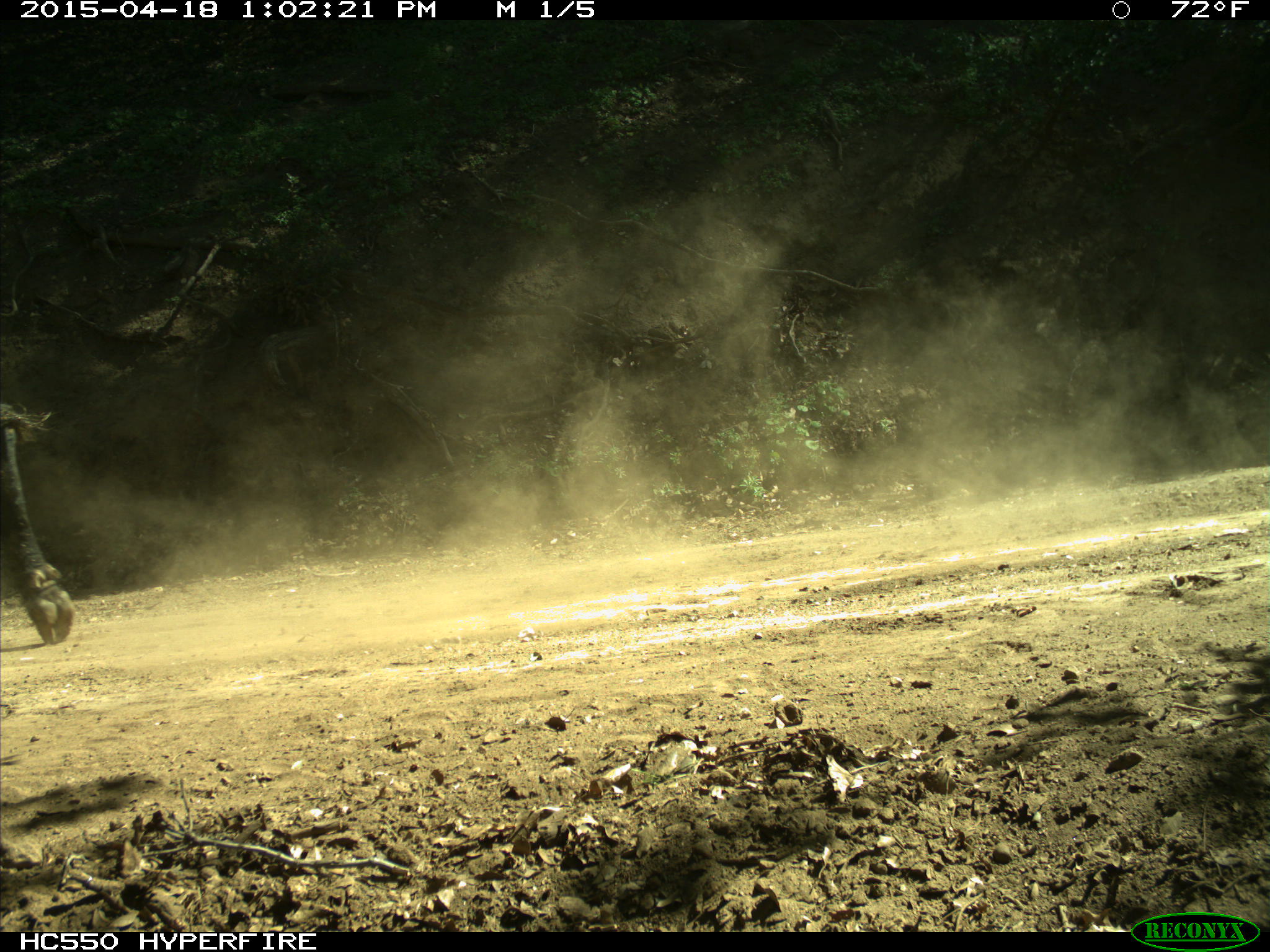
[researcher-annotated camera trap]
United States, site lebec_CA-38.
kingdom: Animalia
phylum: Chordata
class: Mammalia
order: Artiodactyla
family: Bovidae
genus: Bos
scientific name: Bos taurus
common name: domestic cow